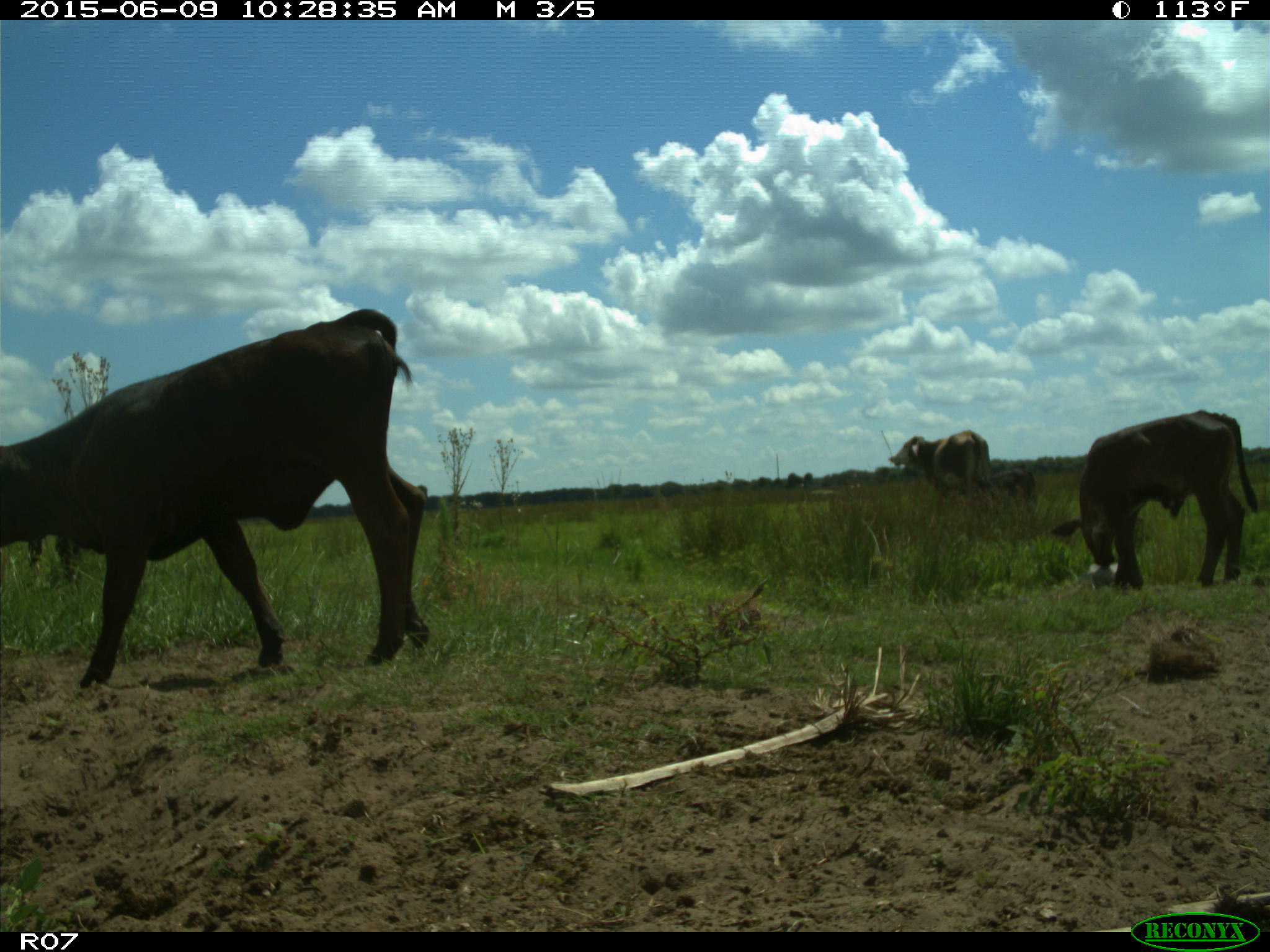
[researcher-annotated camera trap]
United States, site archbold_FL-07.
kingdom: Animalia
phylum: Chordata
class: Mammalia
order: Artiodactyla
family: Bovidae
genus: Bos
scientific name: Bos taurus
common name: domestic cow